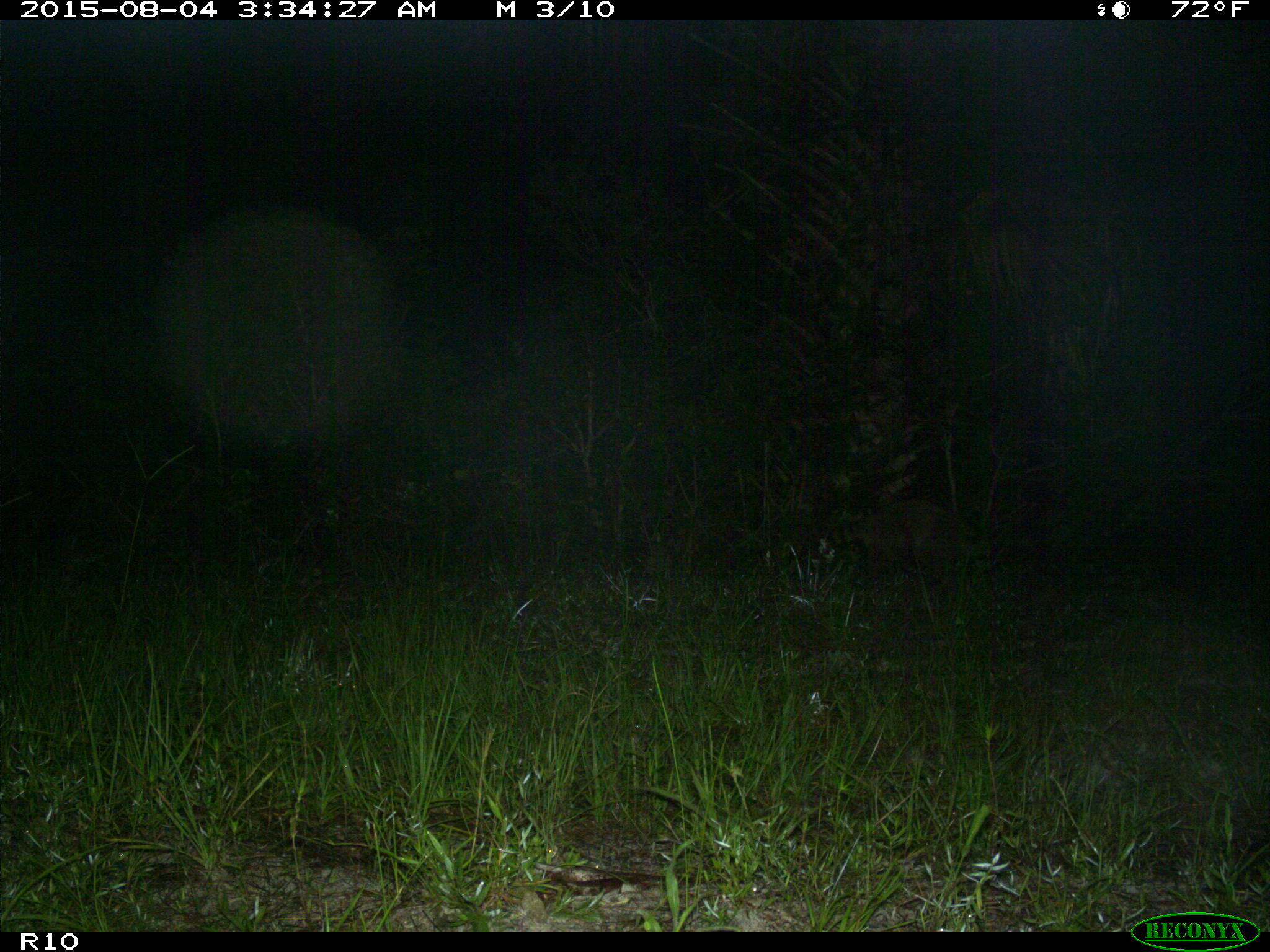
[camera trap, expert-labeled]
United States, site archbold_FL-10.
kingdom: Animalia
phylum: Chordata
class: Mammalia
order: Carnivora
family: Procyonidae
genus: Procyon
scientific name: Procyon lotor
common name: common raccoon